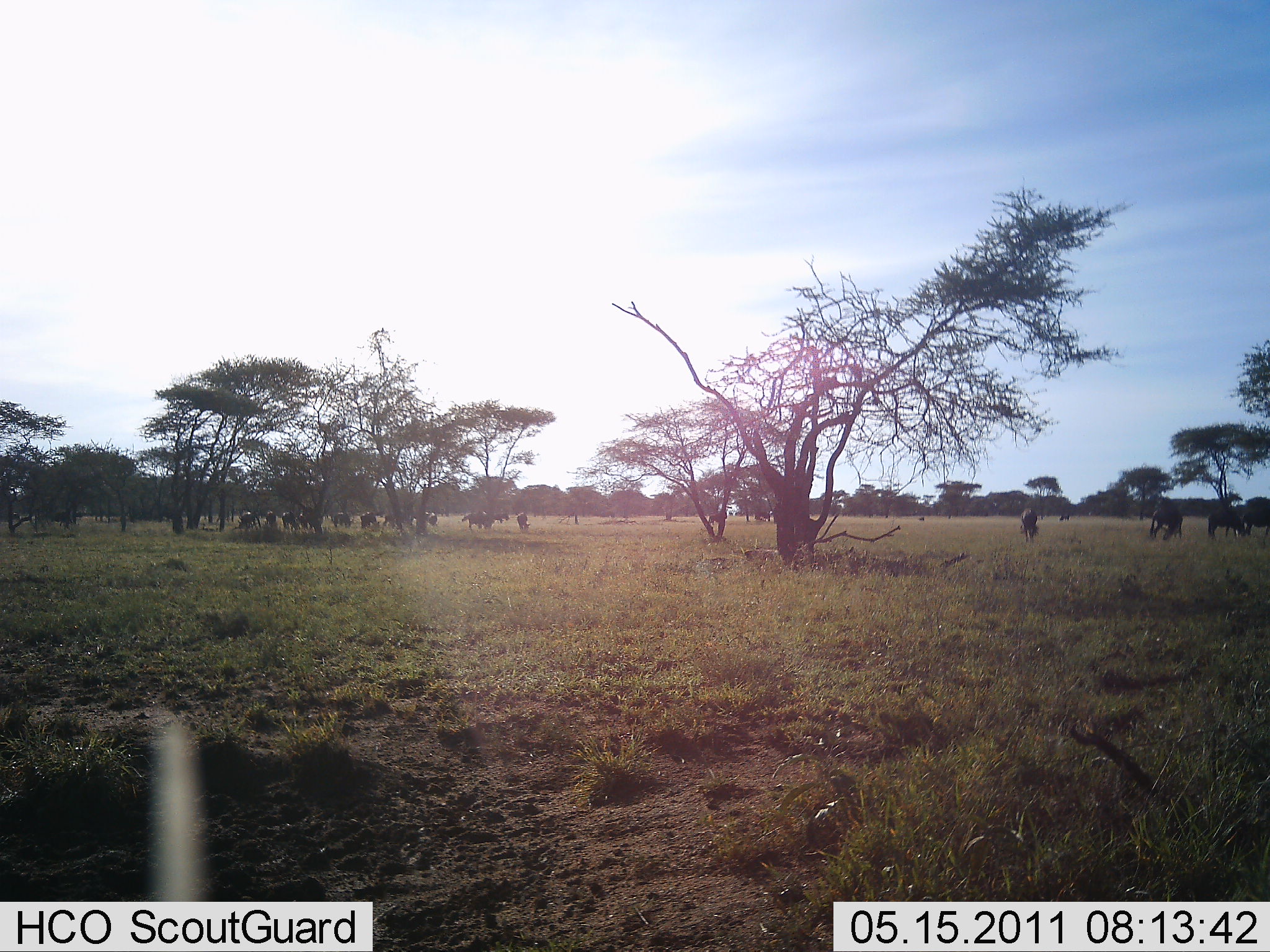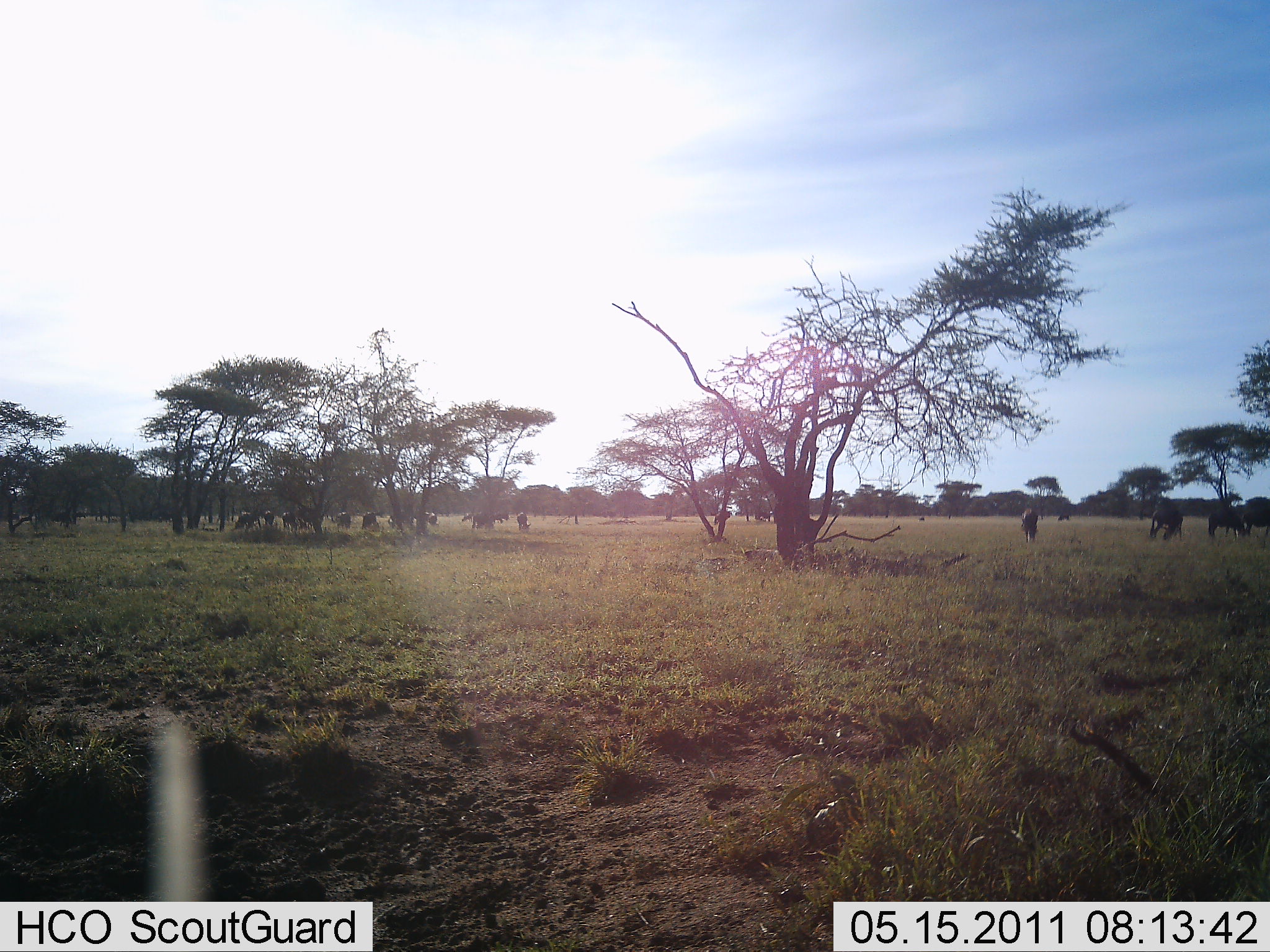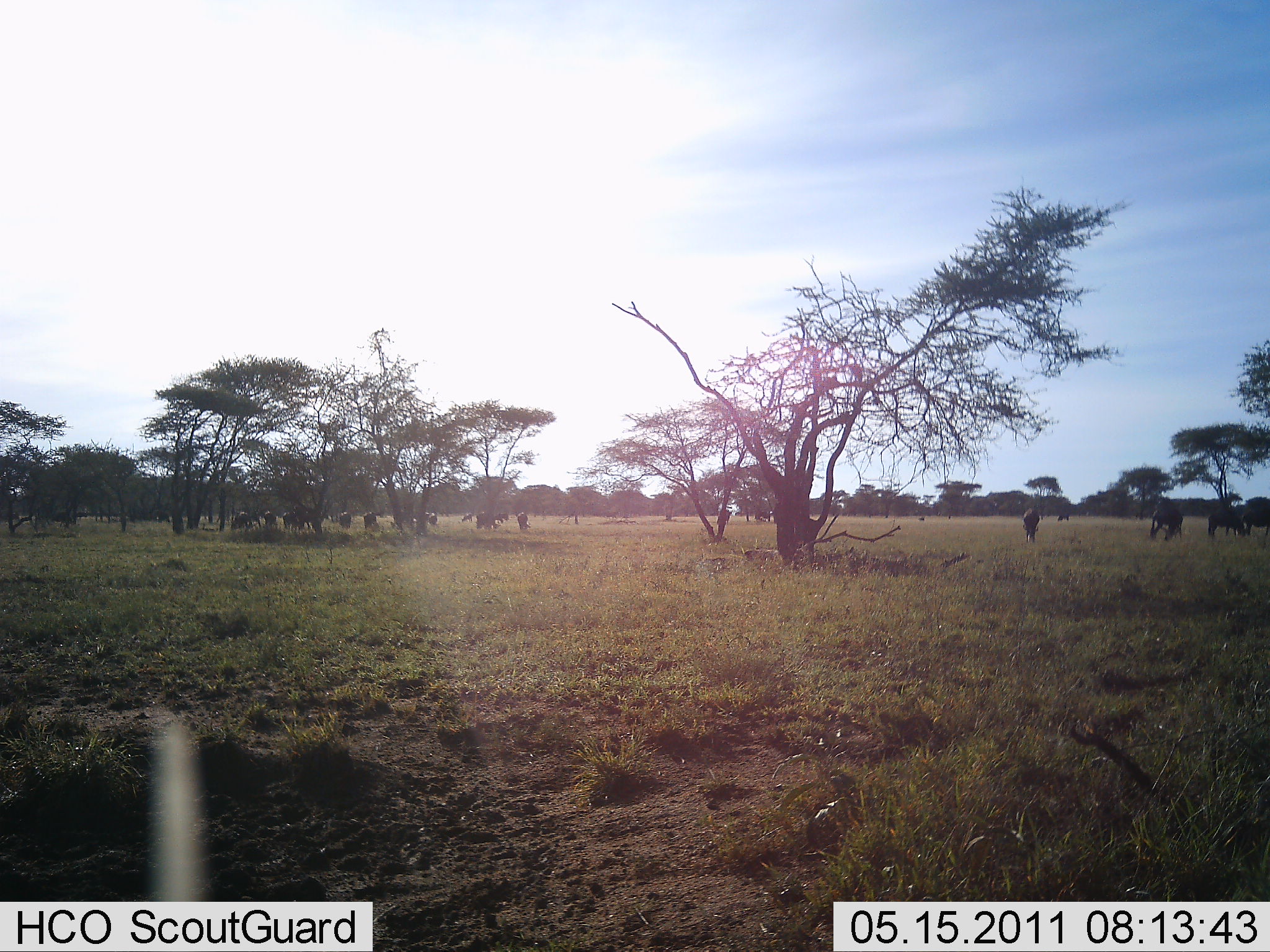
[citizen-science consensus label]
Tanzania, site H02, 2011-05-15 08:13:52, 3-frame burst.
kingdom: Animalia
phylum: Chordata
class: Mammalia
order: Artiodactyla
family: Bovidae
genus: Connochaetes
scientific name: Connochaetes taurinus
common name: blue wildebeest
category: wildebeest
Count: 11-50.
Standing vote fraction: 30%.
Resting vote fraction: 0%.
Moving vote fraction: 10%.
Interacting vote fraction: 0%.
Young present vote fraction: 0%.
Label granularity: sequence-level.